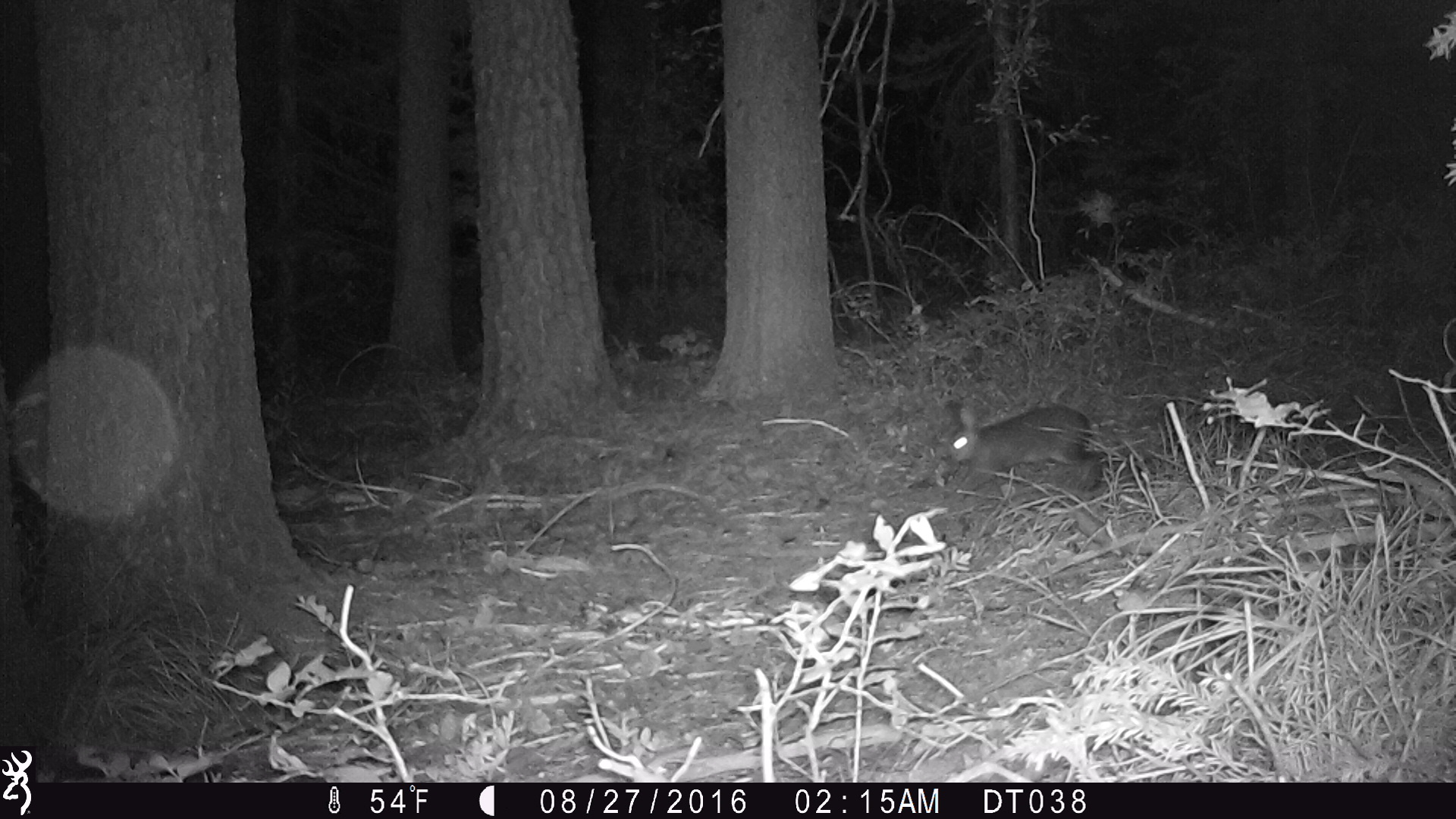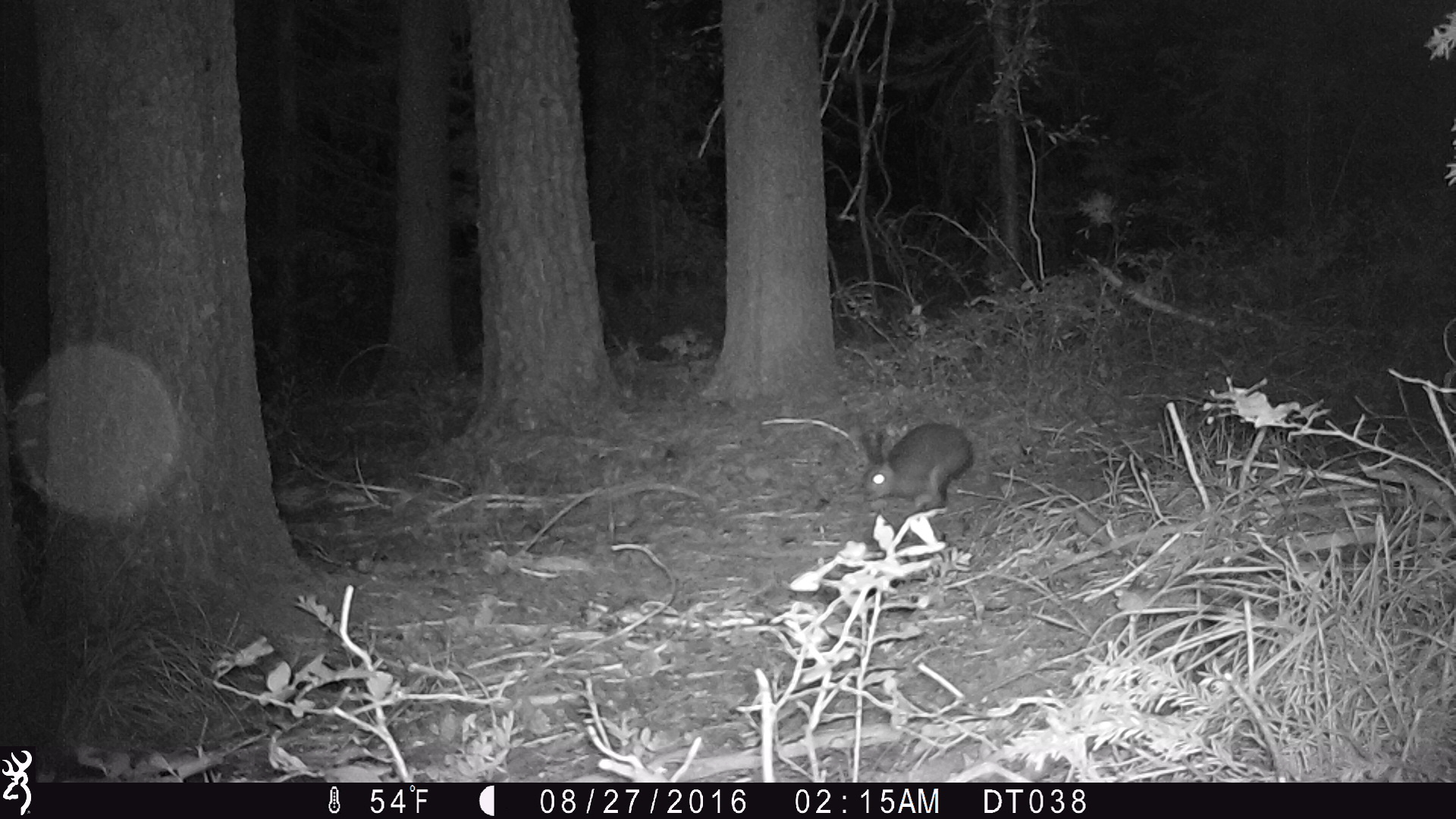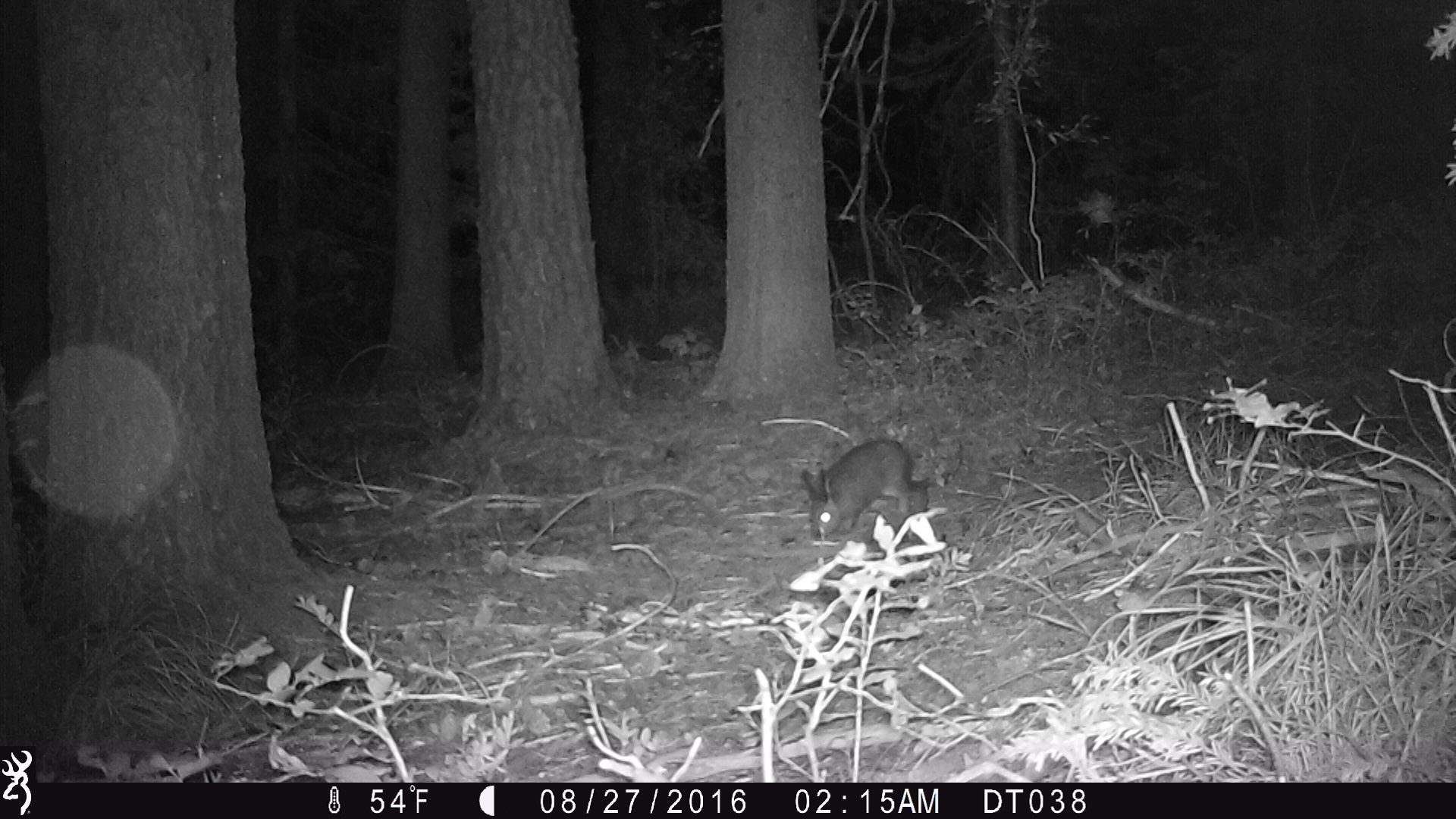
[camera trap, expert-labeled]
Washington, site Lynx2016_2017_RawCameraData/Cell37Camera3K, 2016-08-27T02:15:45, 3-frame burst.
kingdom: Animalia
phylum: Chordata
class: Mammalia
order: Lagomorpha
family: Leporidae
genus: Lepus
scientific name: Lepus americanus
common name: snowshoe hare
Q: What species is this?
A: Lepus americanus (snowshoe hare).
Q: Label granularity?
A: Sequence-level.